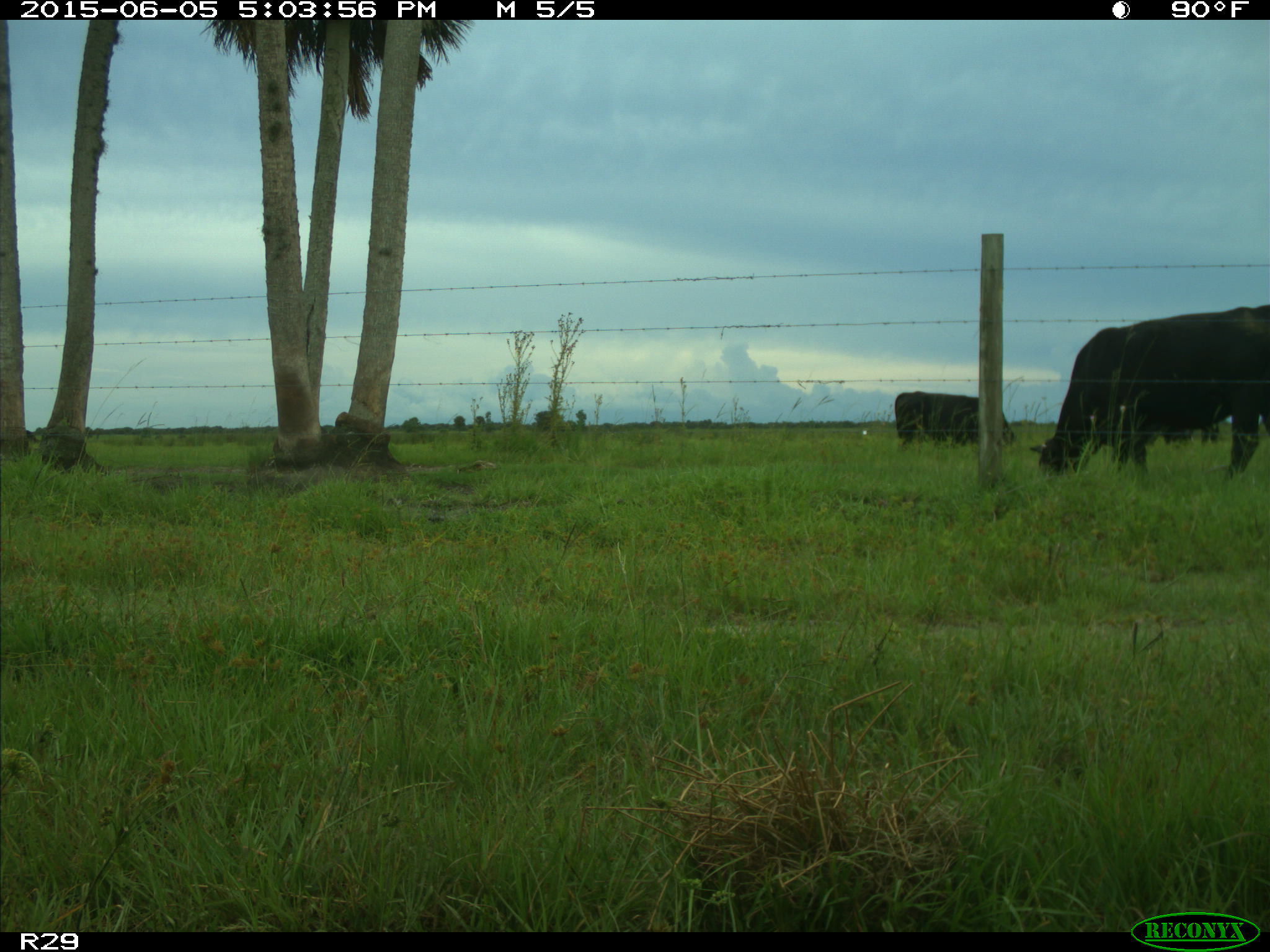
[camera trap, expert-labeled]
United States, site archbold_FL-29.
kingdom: Animalia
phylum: Chordata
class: Mammalia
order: Artiodactyla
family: Bovidae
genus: Bos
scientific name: Bos taurus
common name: domestic cow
Bos taurus (domestic cow).